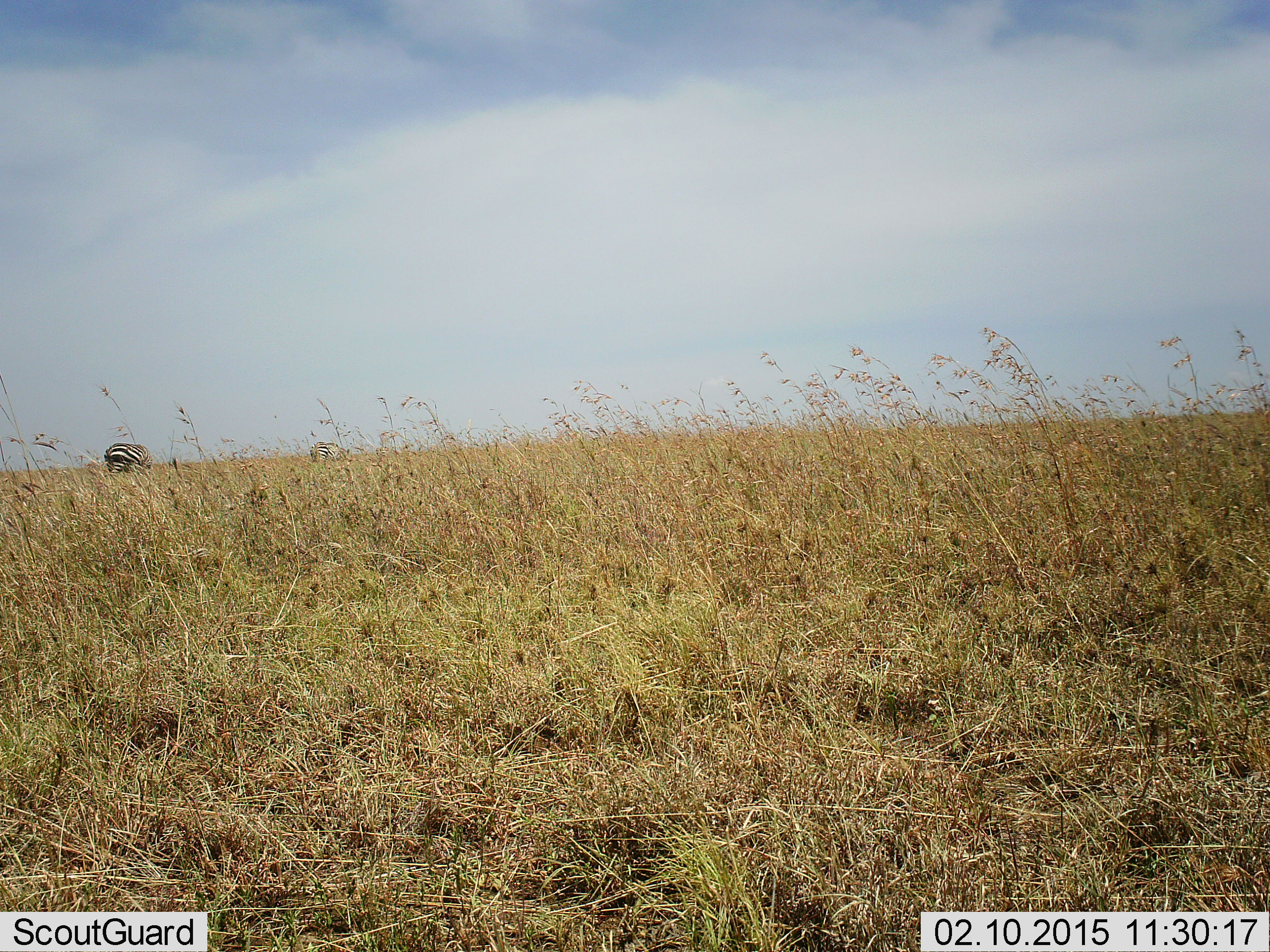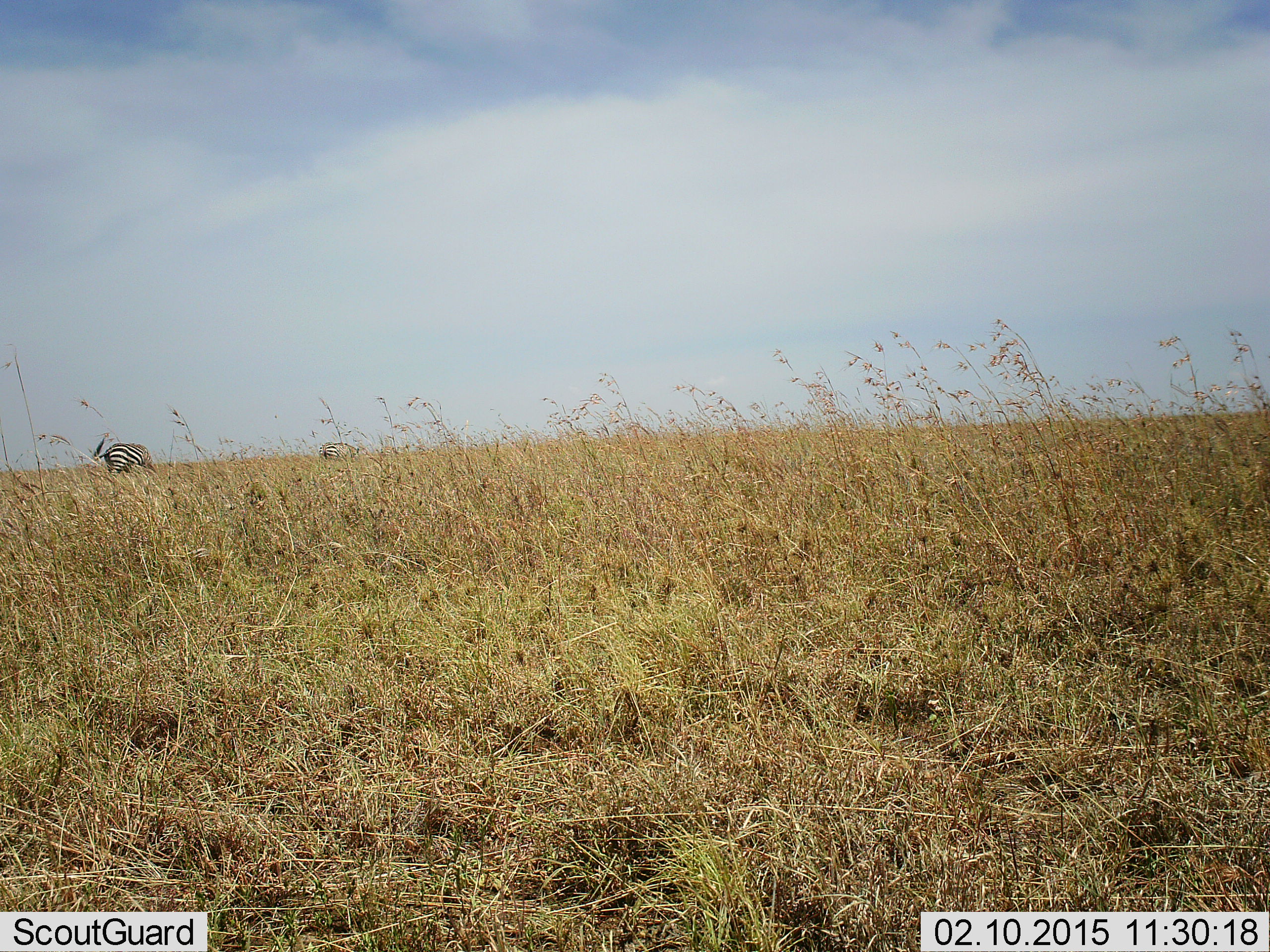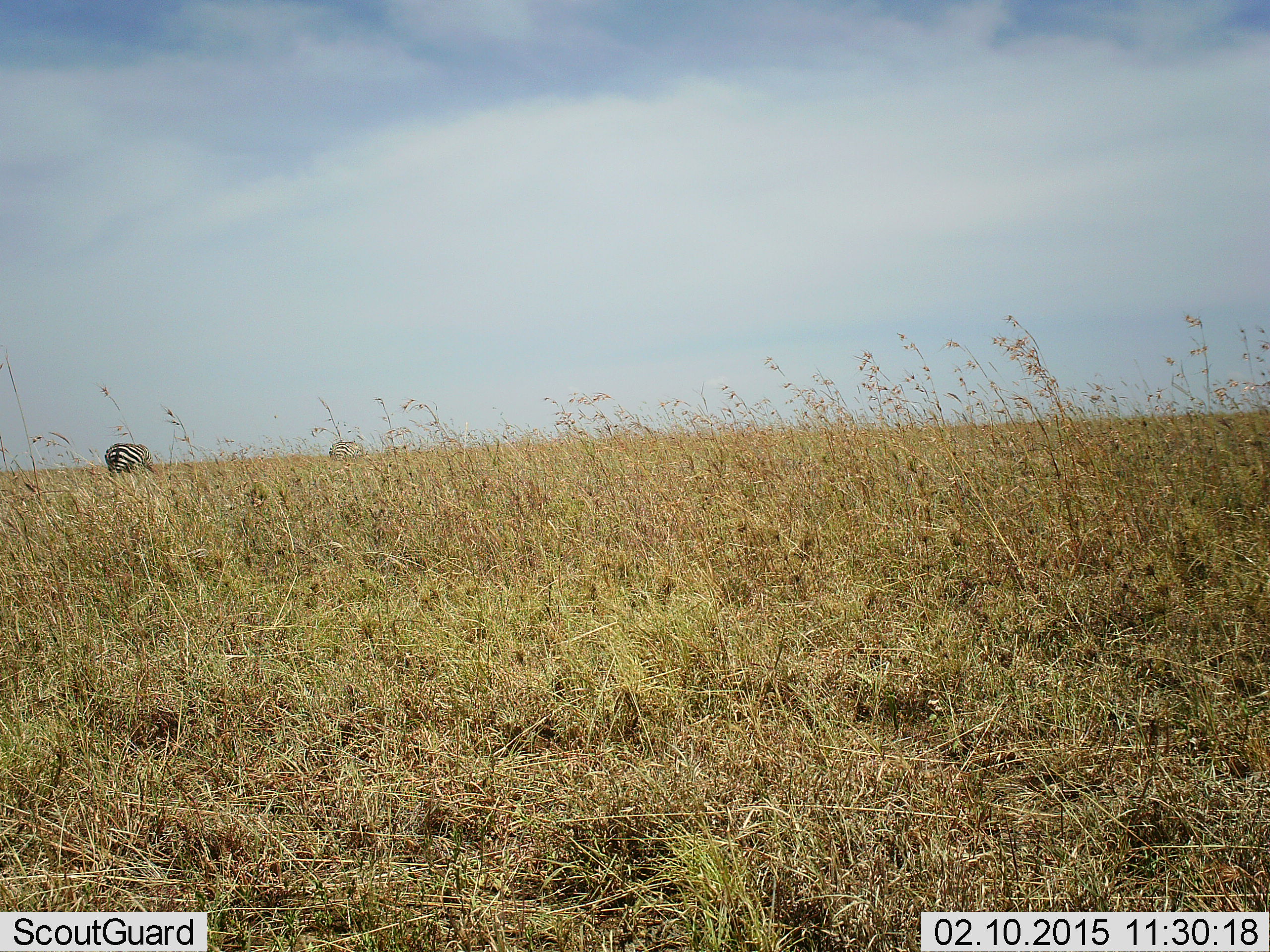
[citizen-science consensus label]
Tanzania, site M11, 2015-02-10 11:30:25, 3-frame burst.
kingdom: Animalia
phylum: Chordata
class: Mammalia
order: Perissodactyla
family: Equidae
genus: Equus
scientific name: Equus quagga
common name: plains zebra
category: zebra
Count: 2.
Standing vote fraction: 0%.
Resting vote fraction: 10%.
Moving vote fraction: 0%.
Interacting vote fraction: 0%.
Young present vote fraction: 0%.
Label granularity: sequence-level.